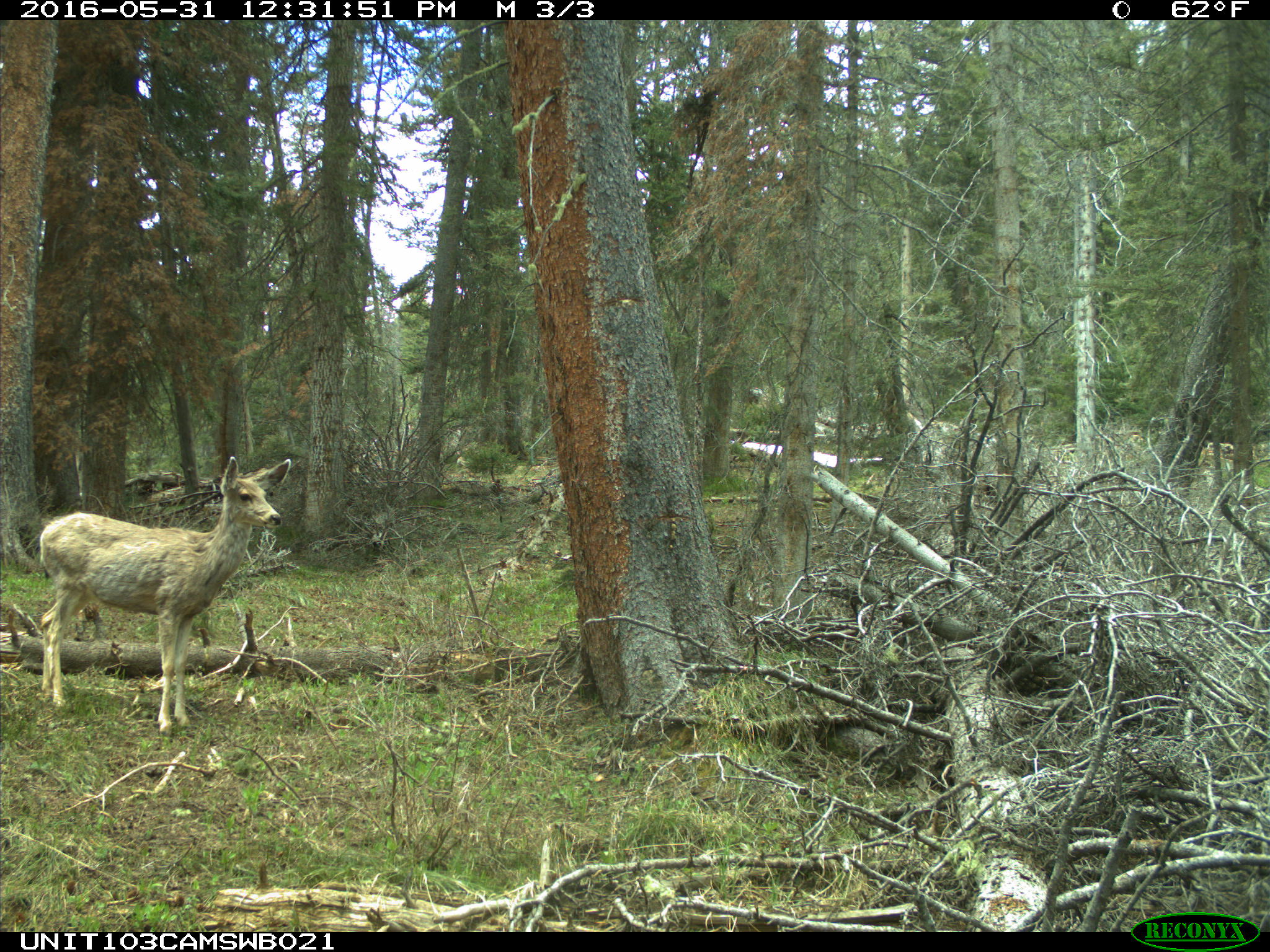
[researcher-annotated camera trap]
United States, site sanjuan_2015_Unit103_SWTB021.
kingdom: Animalia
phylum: Chordata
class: Mammalia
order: Artiodactyla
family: Cervidae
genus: Odocoileus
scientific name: Odocoileus hemionus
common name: mule deer